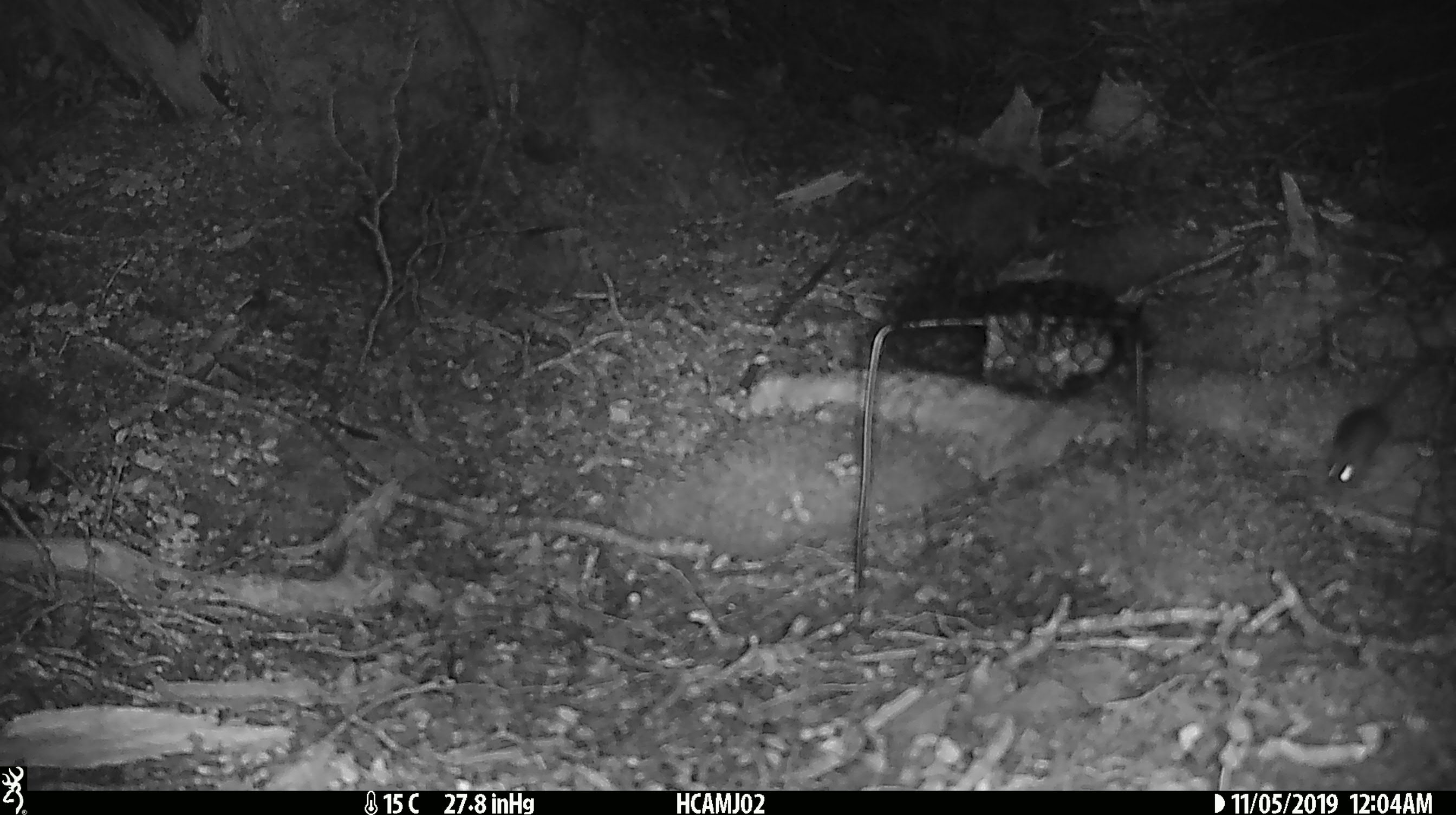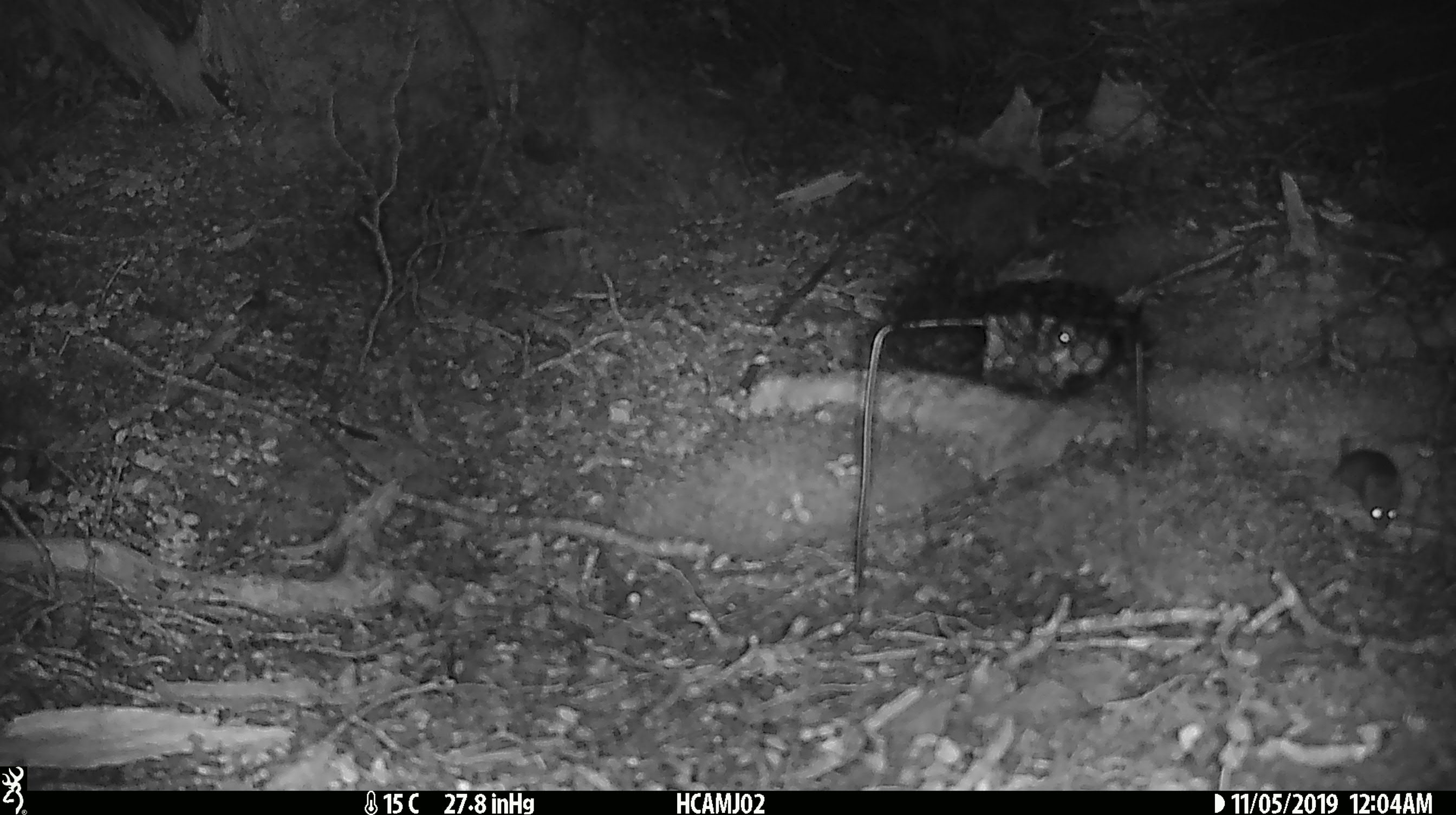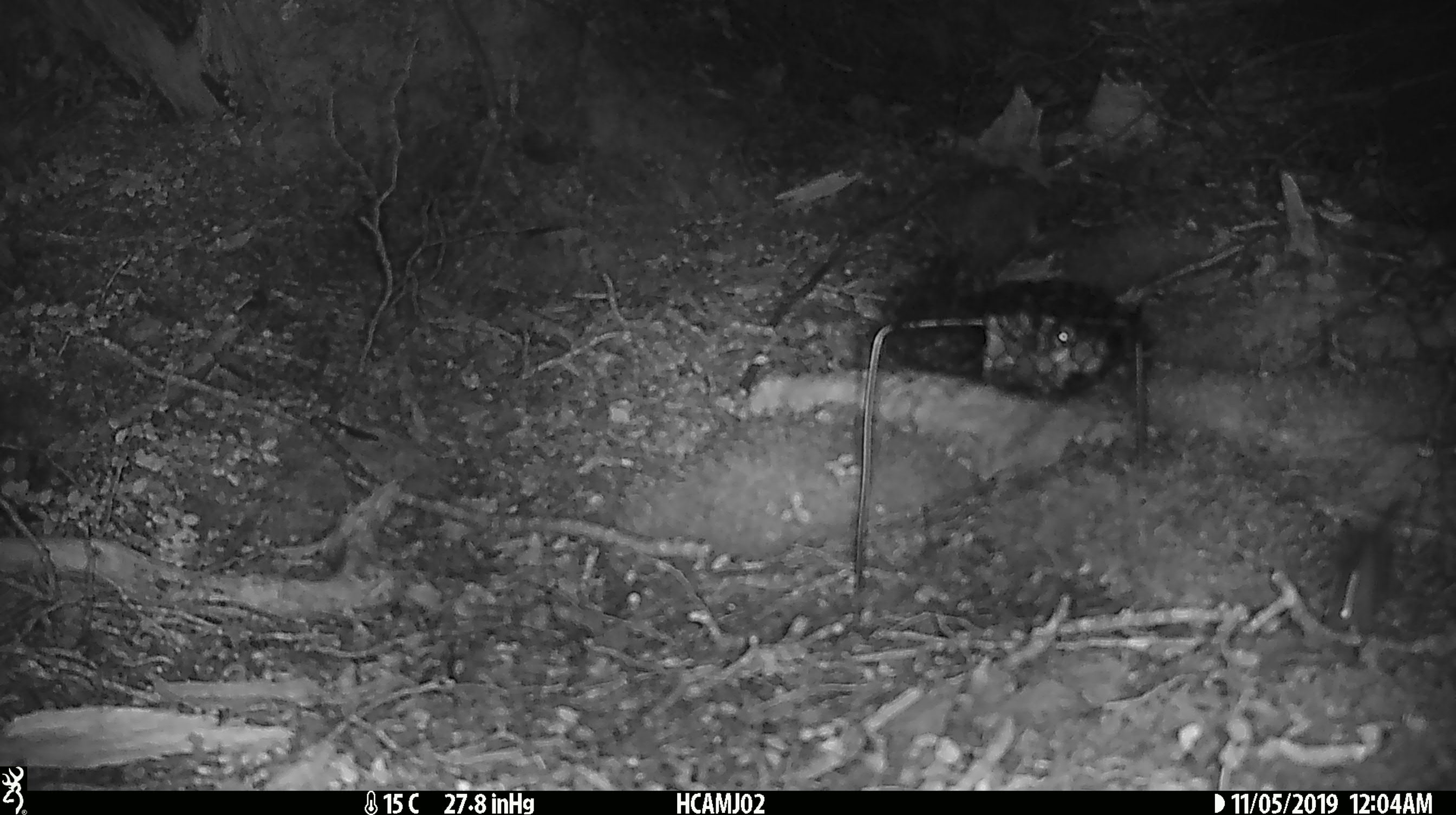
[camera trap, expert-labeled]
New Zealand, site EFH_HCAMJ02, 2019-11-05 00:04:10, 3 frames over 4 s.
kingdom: Animalia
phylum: Chordata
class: Mammalia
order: Rodentia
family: Muridae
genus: Mus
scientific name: Mus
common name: mouse